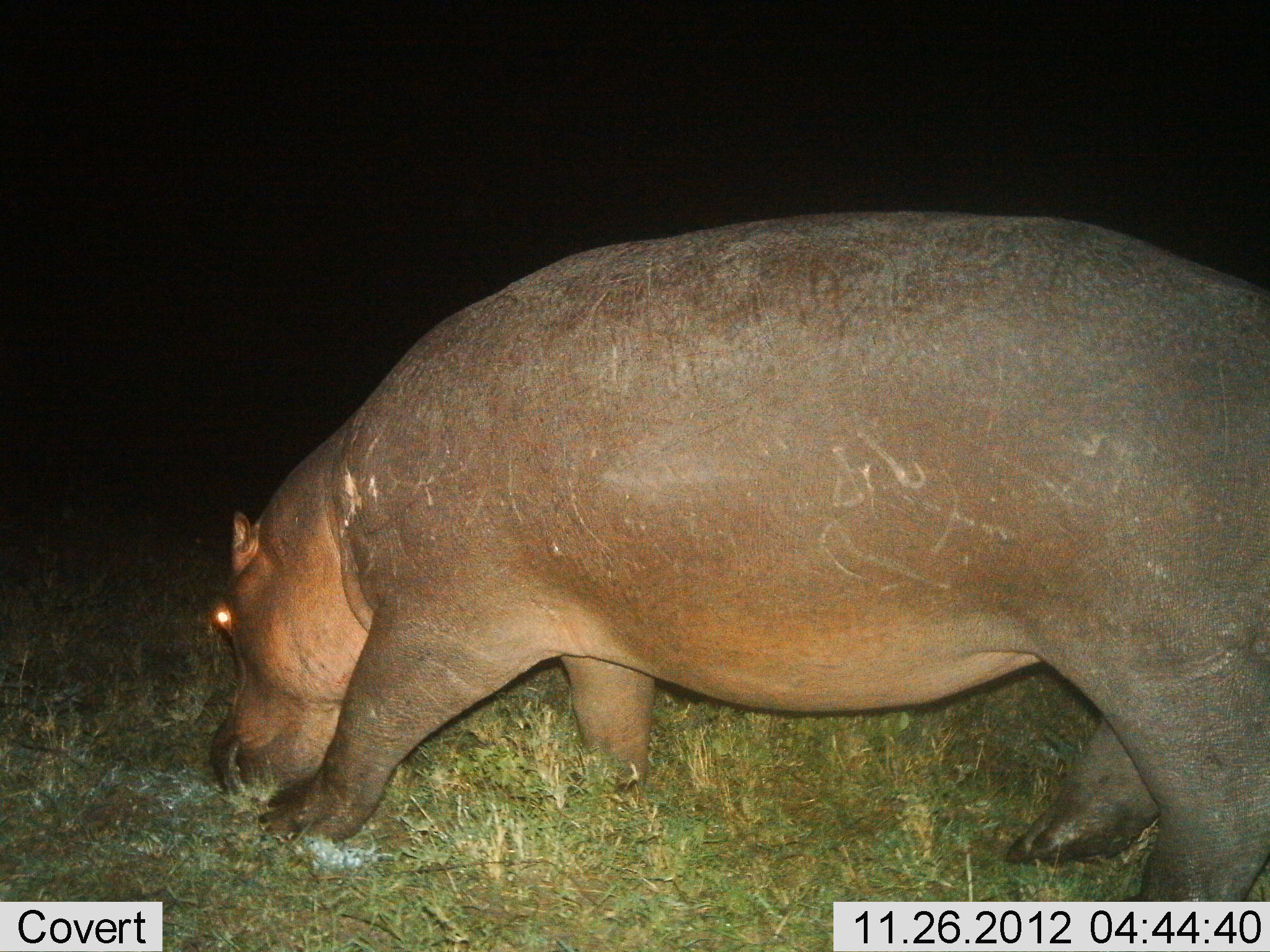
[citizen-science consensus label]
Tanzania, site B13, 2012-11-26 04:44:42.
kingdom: Animalia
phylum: Chordata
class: Mammalia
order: Artiodactyla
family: Hippopotamidae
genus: Hippopotamus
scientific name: Hippopotamus amphibius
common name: hippopotamus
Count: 1.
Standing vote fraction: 10%.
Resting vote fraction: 0%.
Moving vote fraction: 20%.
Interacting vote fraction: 0%.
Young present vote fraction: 0%.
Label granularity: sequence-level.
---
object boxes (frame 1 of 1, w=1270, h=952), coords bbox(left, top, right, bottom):
animal: bbox(213, 205, 1270, 903)